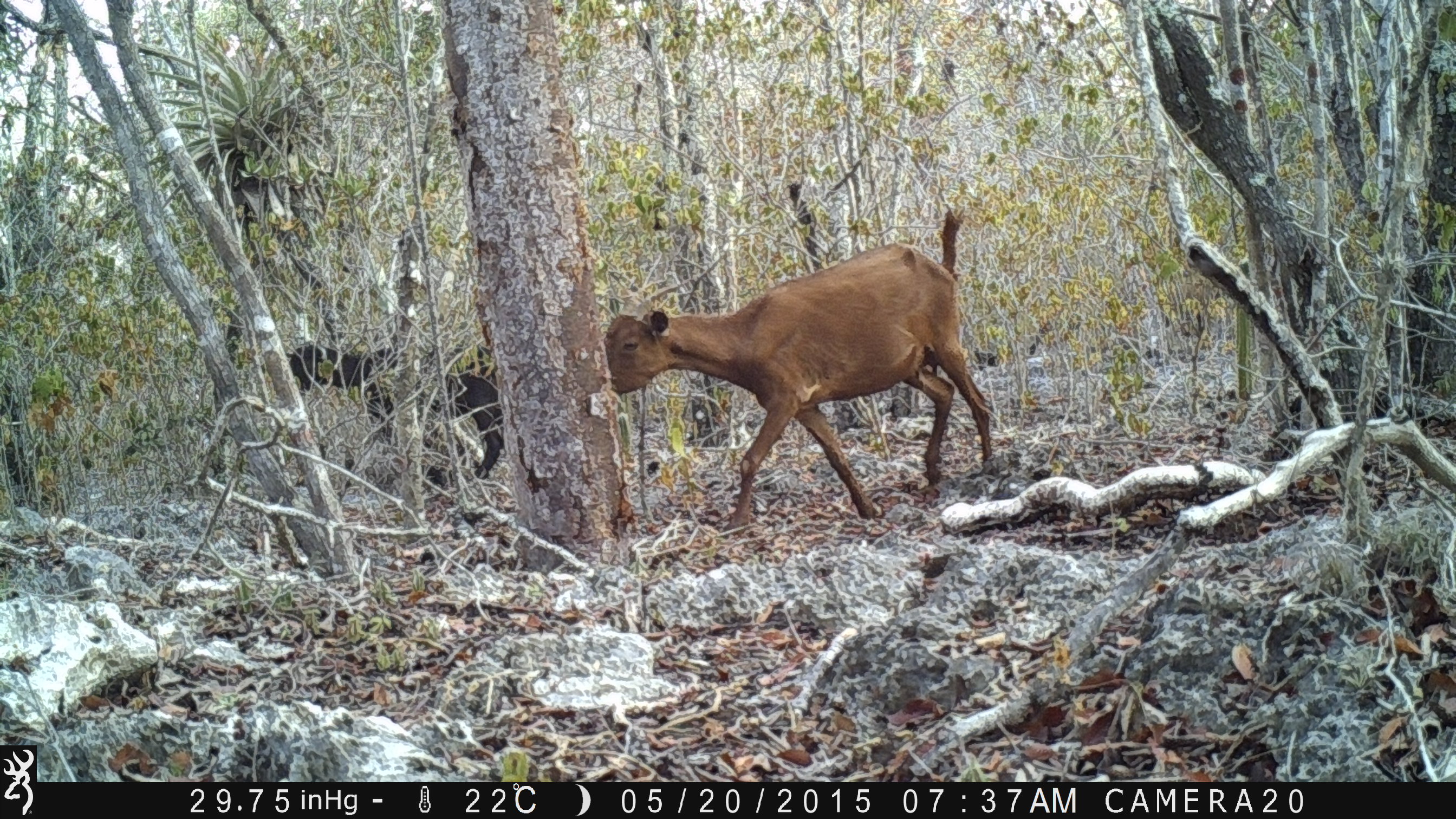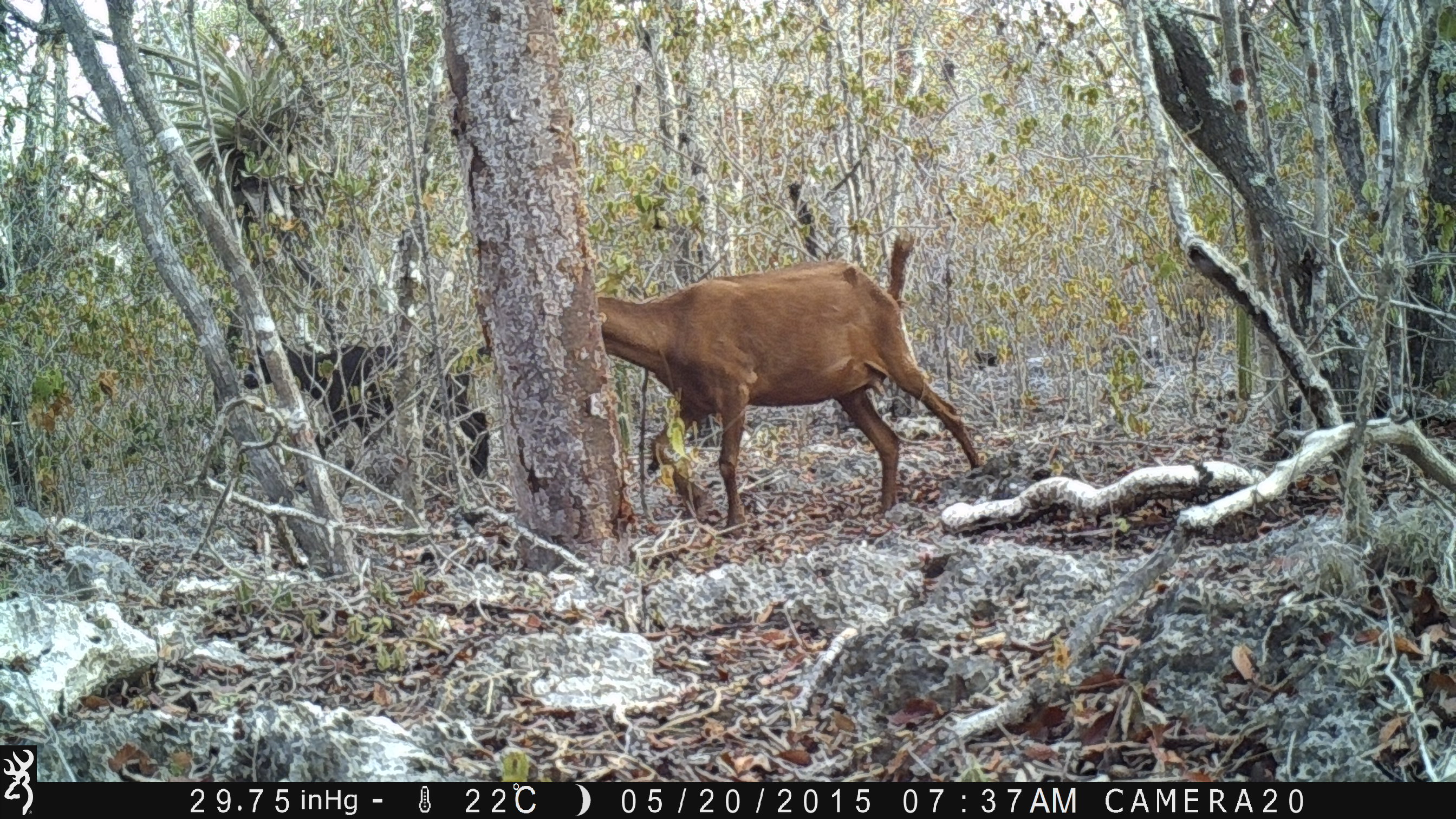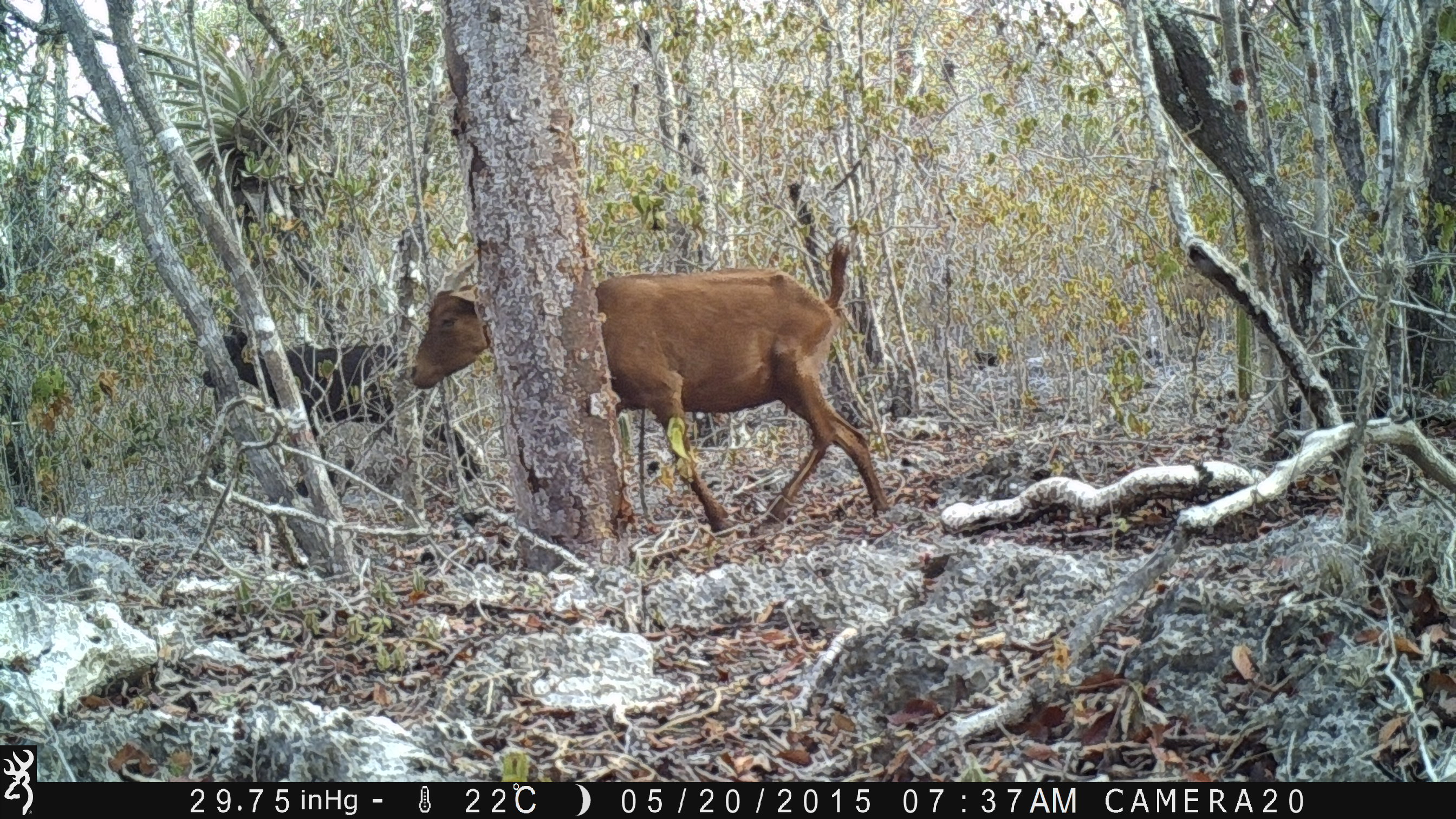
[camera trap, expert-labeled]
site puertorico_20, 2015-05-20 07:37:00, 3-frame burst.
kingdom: Animalia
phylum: Chordata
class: Mammalia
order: Artiodactyla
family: Bovidae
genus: Capra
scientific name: Capra hircus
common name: goat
Goat (Capra hircus).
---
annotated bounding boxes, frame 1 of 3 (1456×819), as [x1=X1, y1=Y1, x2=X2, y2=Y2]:
goat: [x1=593, y1=211, x2=993, y2=533]; [x1=279, y1=337, x2=509, y2=479]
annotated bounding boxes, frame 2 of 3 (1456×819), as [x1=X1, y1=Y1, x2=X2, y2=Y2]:
goat: [x1=585, y1=230, x2=983, y2=533]; [x1=229, y1=320, x2=498, y2=493]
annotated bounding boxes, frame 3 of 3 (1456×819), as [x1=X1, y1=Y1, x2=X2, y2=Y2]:
goat: [x1=390, y1=232, x2=891, y2=541]; [x1=196, y1=323, x2=493, y2=502]